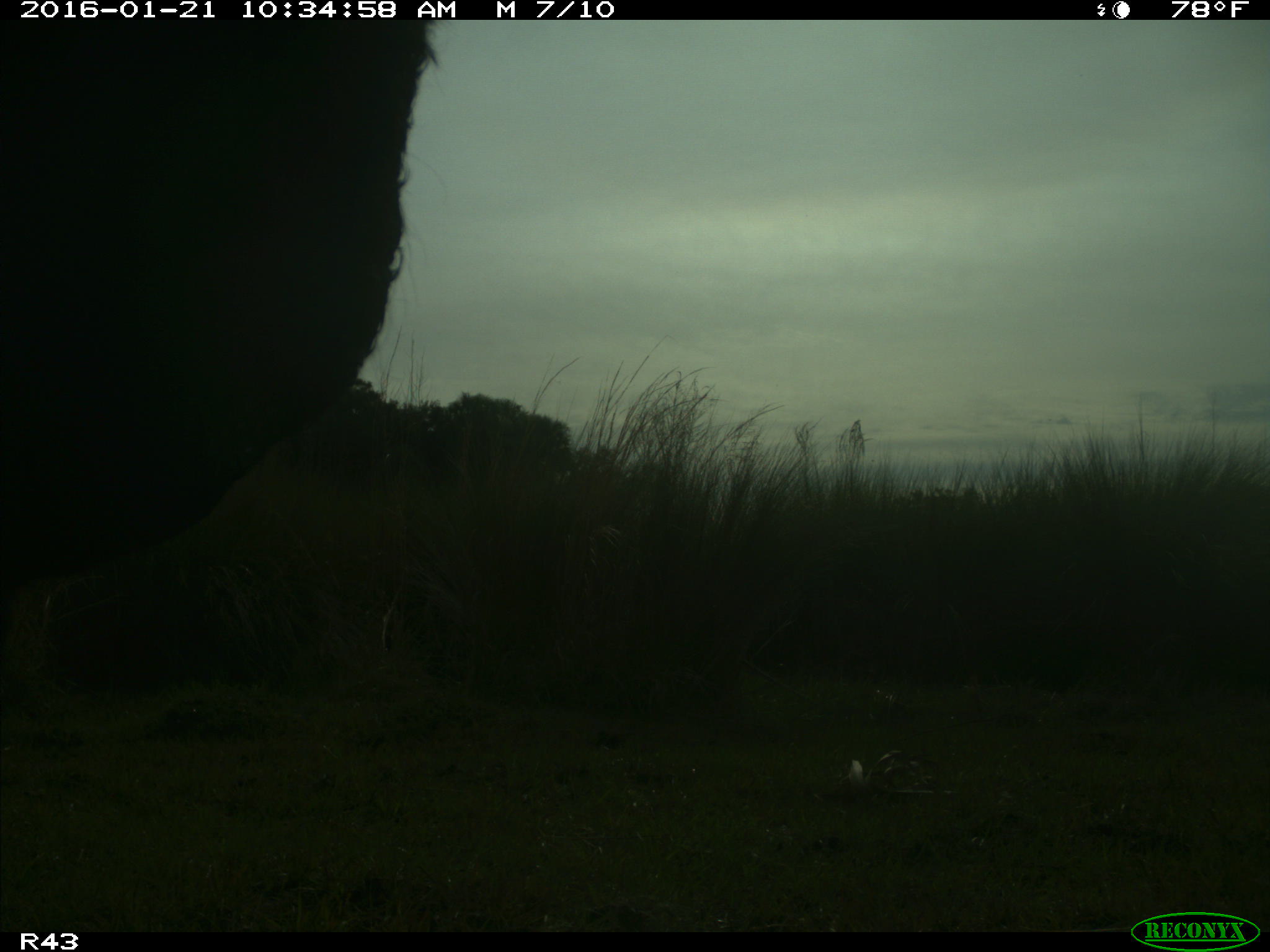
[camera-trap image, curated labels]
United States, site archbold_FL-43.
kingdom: Animalia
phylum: Chordata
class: Mammalia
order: Artiodactyla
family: Bovidae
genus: Bos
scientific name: Bos taurus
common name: domestic cow